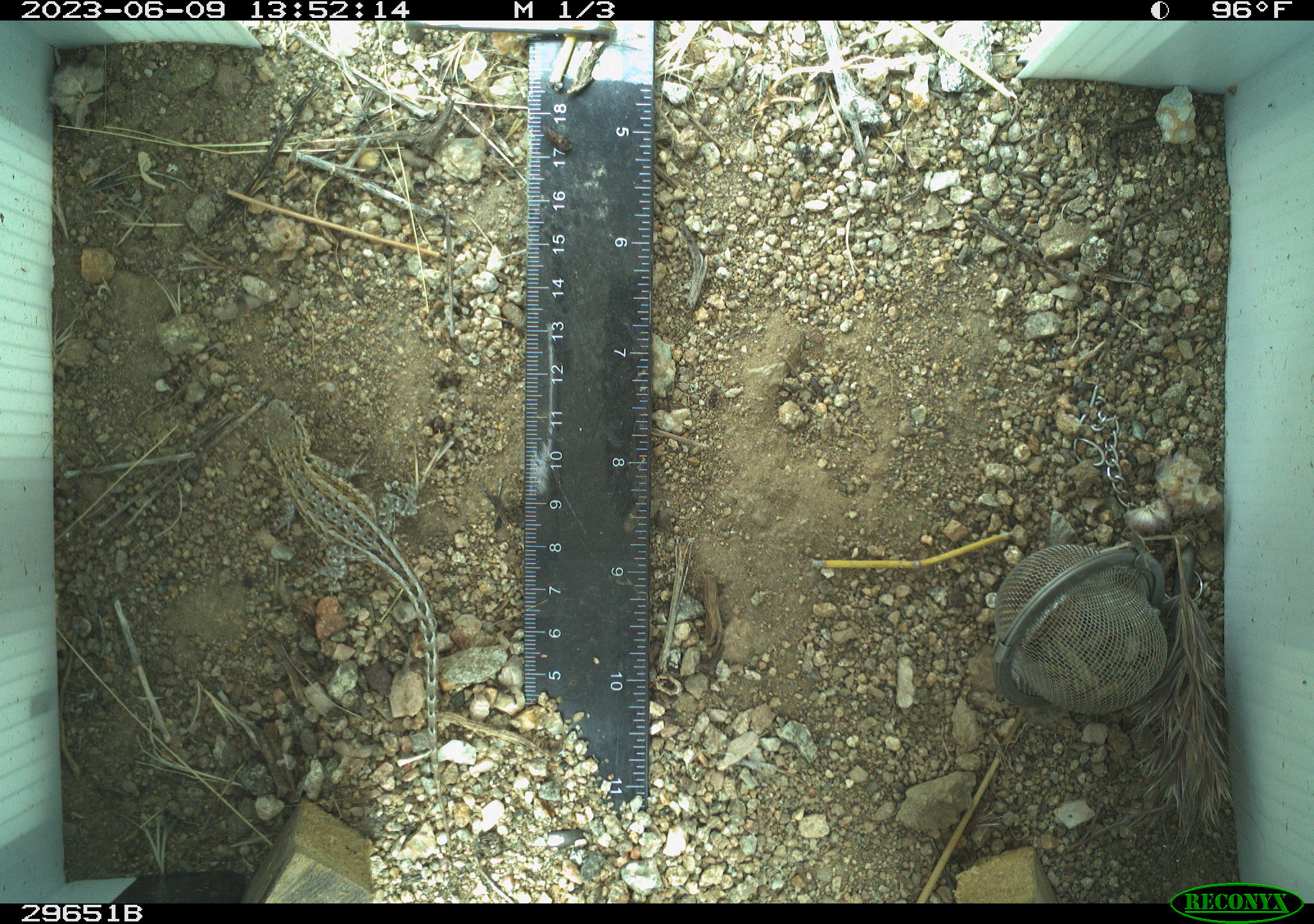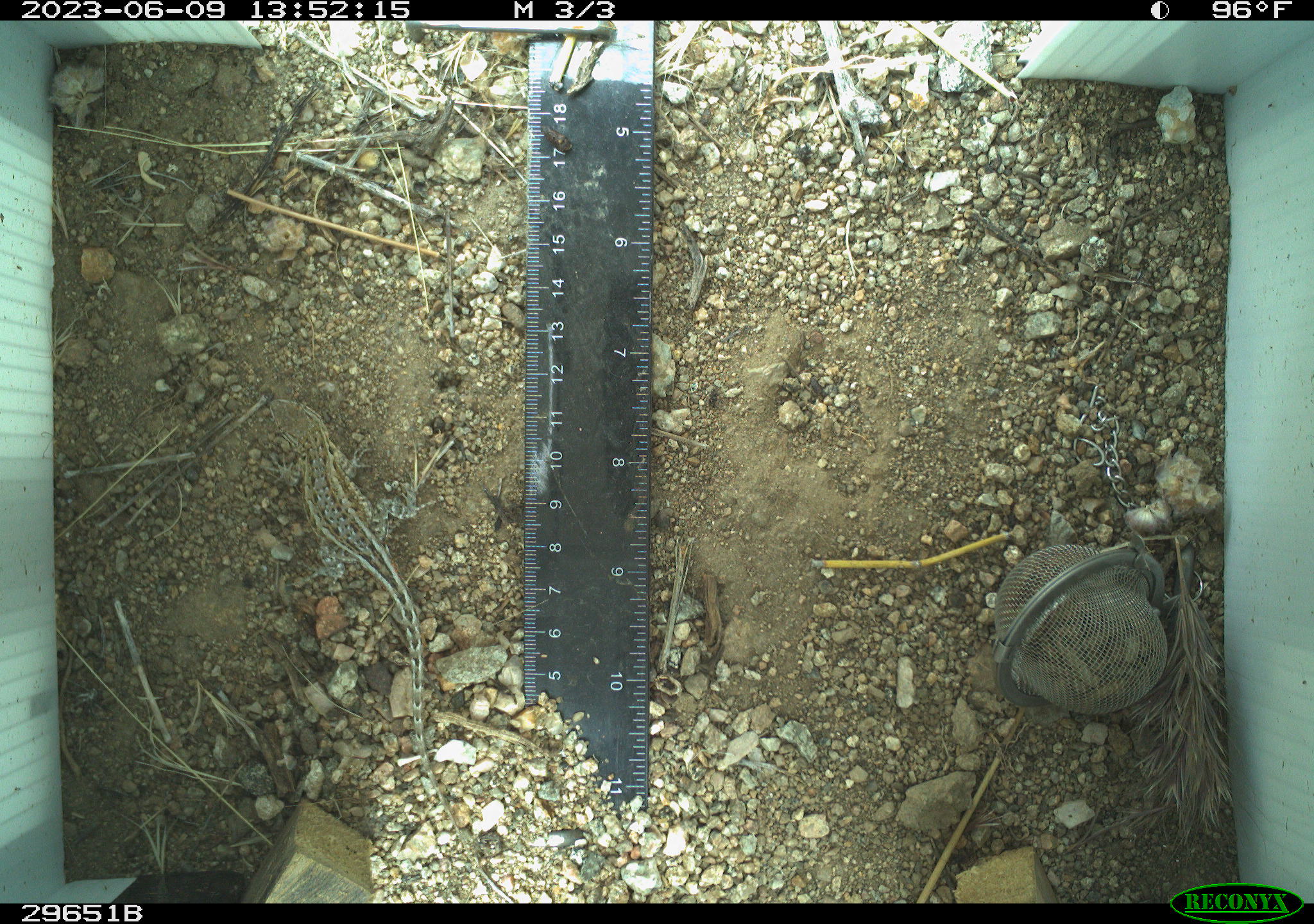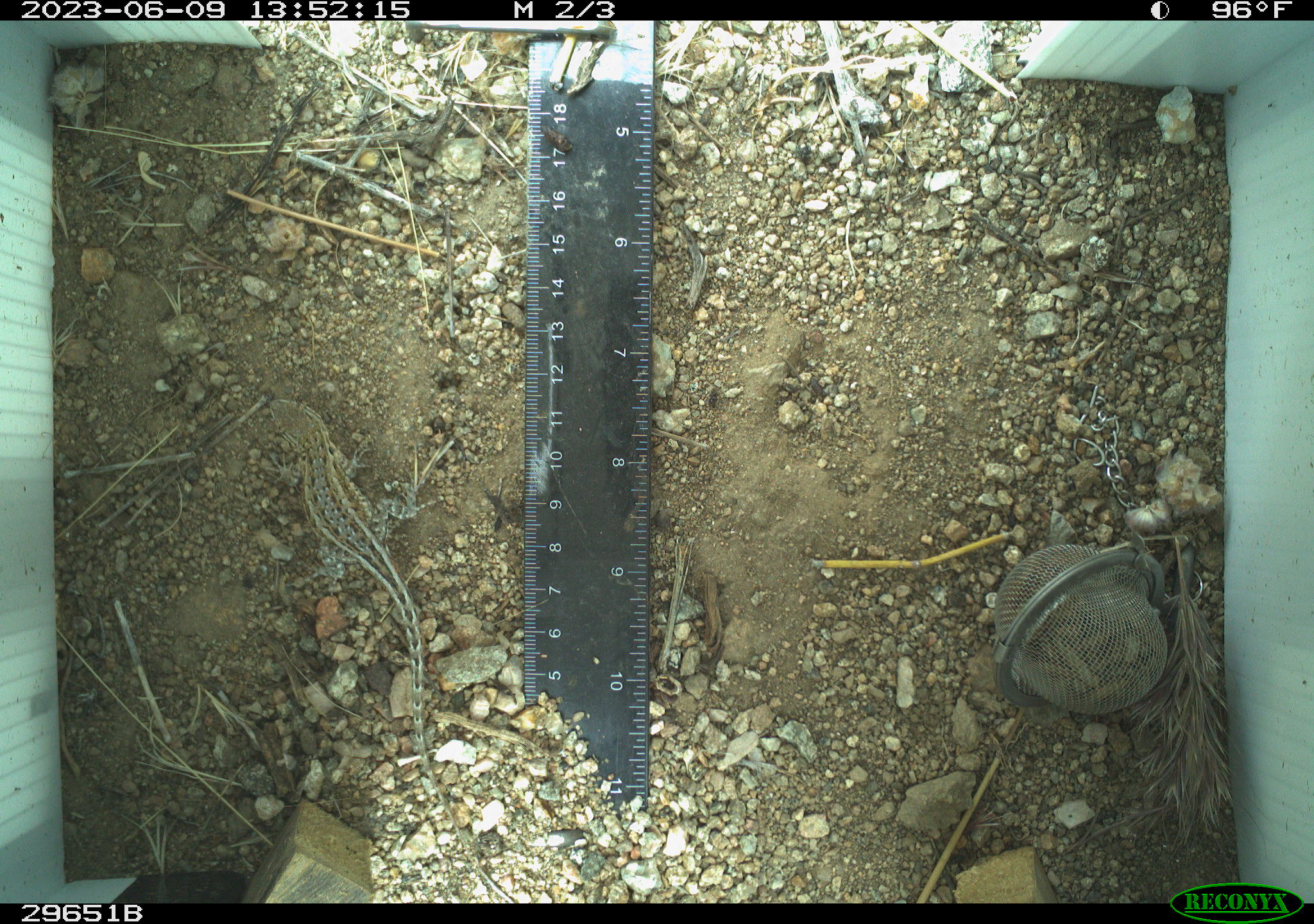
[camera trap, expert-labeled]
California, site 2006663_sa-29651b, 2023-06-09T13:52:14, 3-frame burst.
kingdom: Animalia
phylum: Chordata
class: Reptilia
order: Squamata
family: Phrynosomatidae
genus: Uta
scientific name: Uta stansburiana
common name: common side-blotched lizard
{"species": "common side-blotched lizard (Uta stansburiana)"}